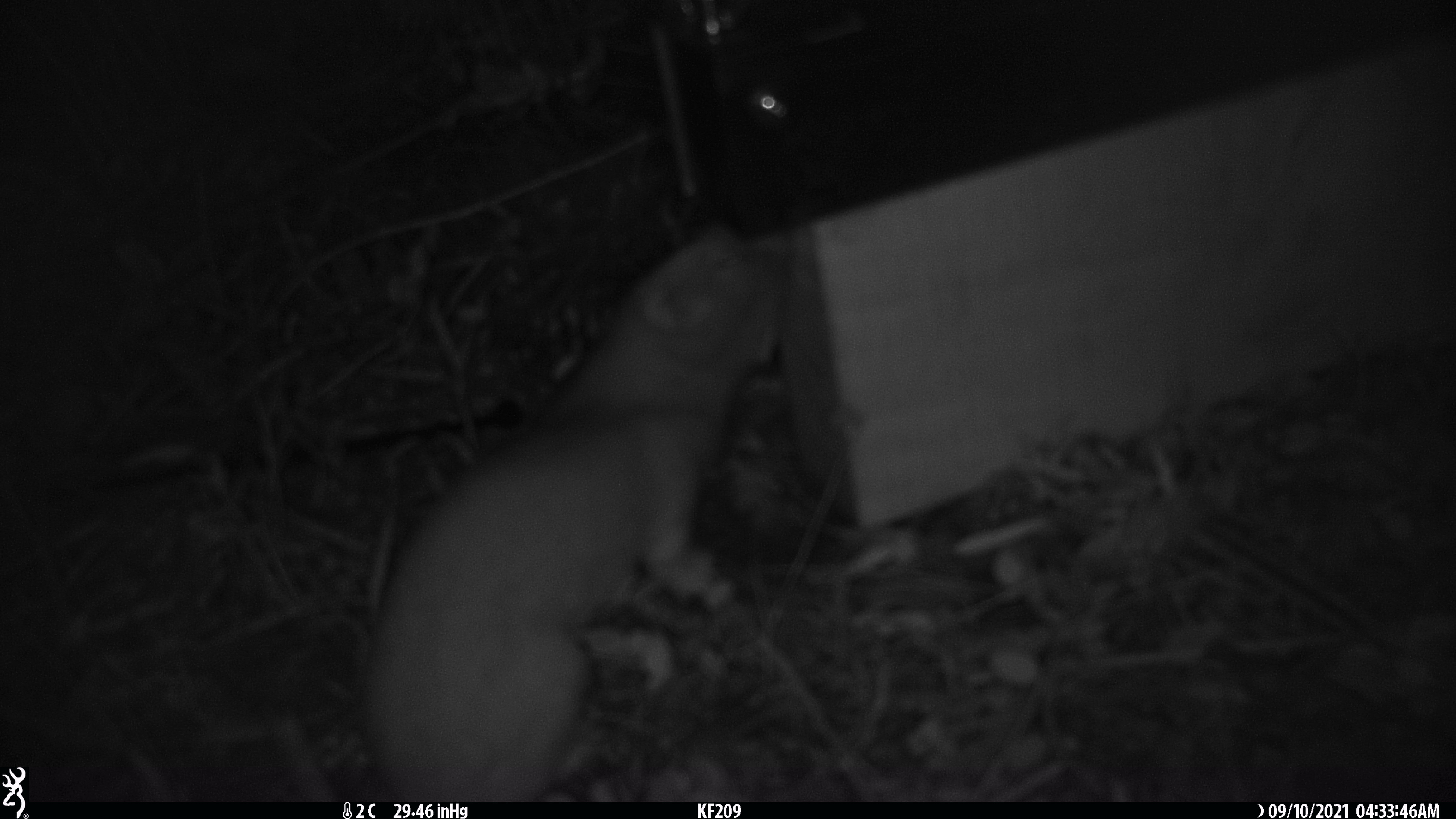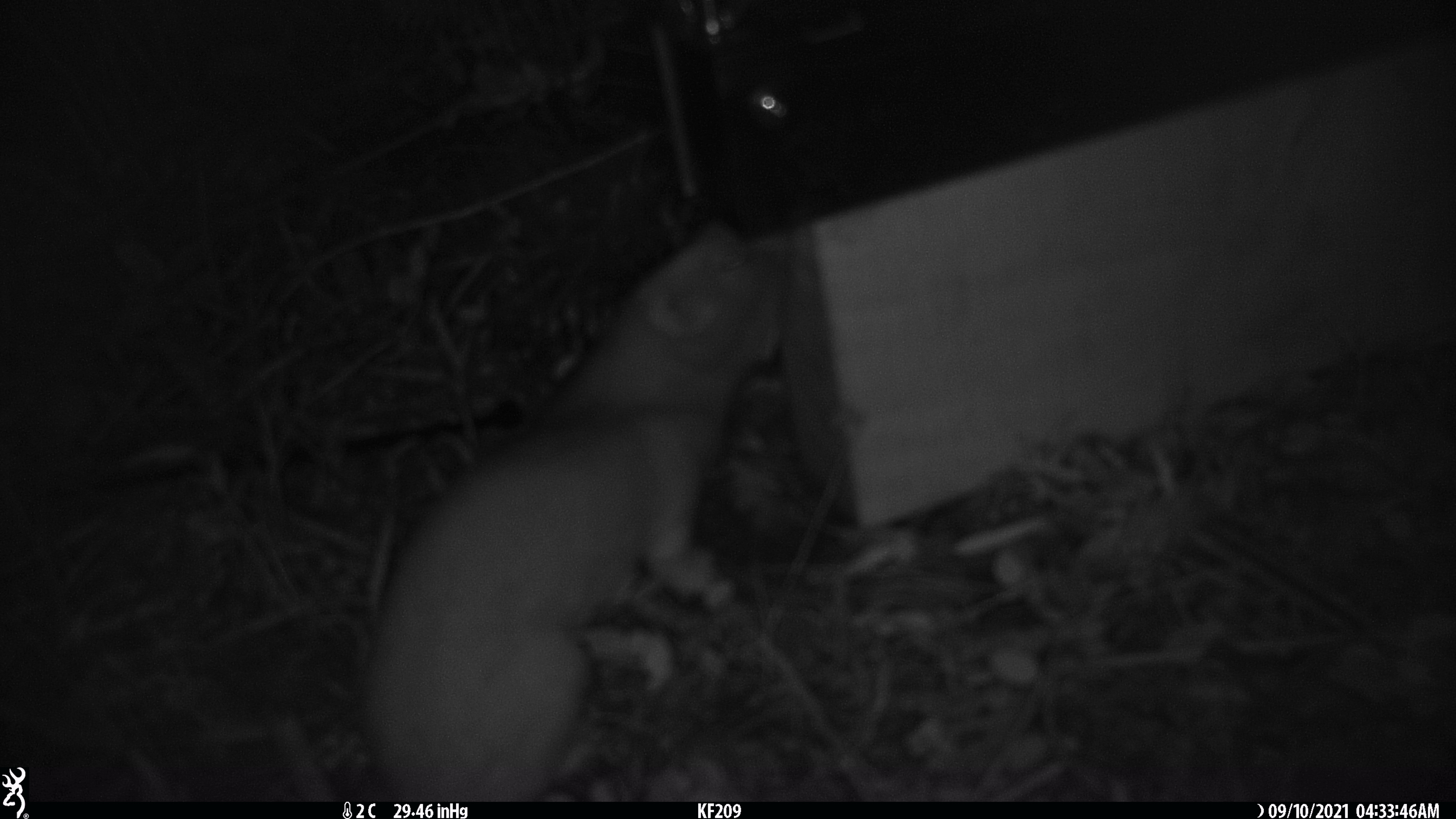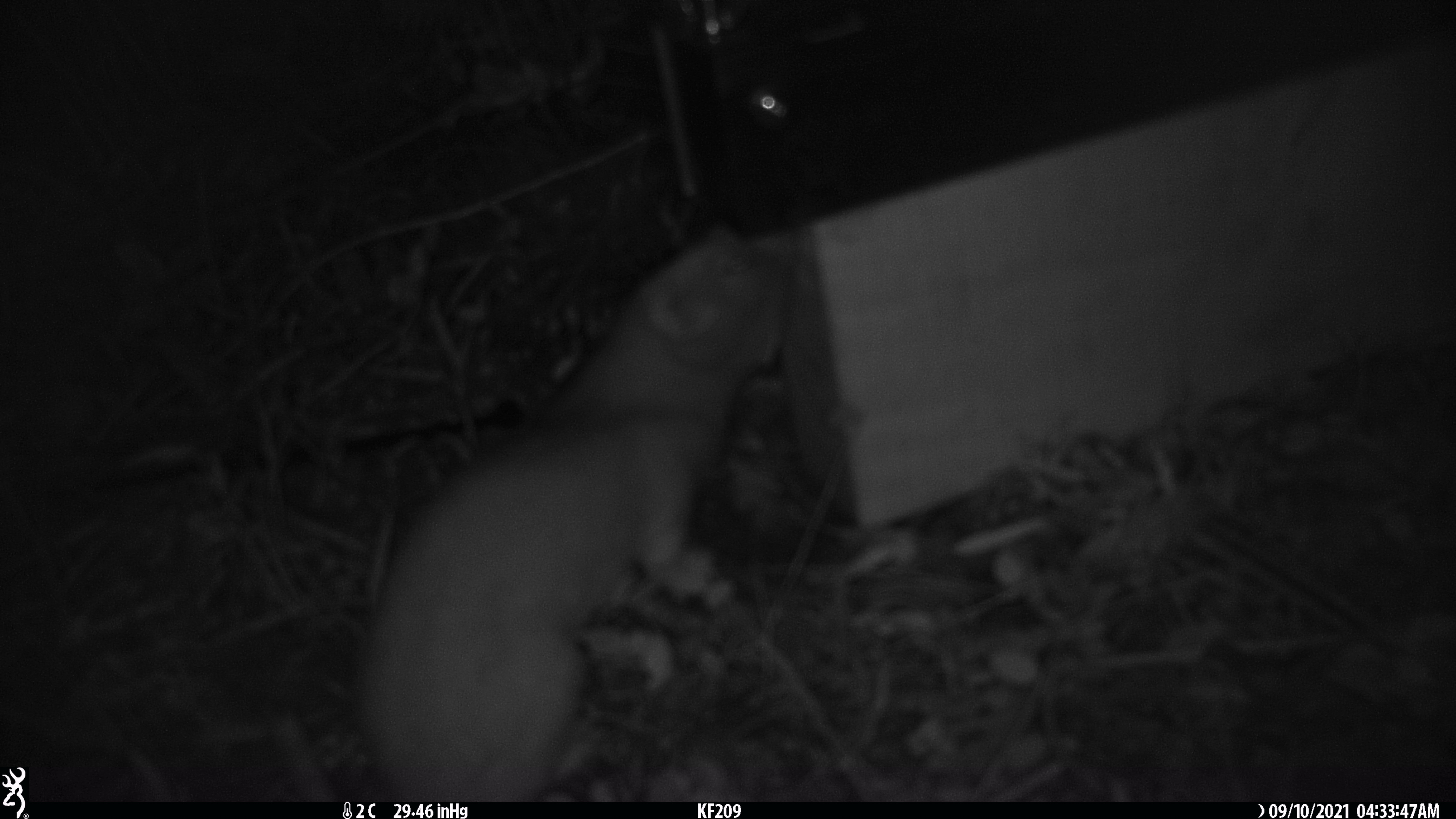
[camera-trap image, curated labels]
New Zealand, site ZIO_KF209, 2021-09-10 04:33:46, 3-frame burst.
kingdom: Animalia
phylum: Chordata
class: Mammalia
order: Carnivora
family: Mustelidae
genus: Mustela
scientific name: Mustela erminea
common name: stoat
Stoat (Mustela erminea).